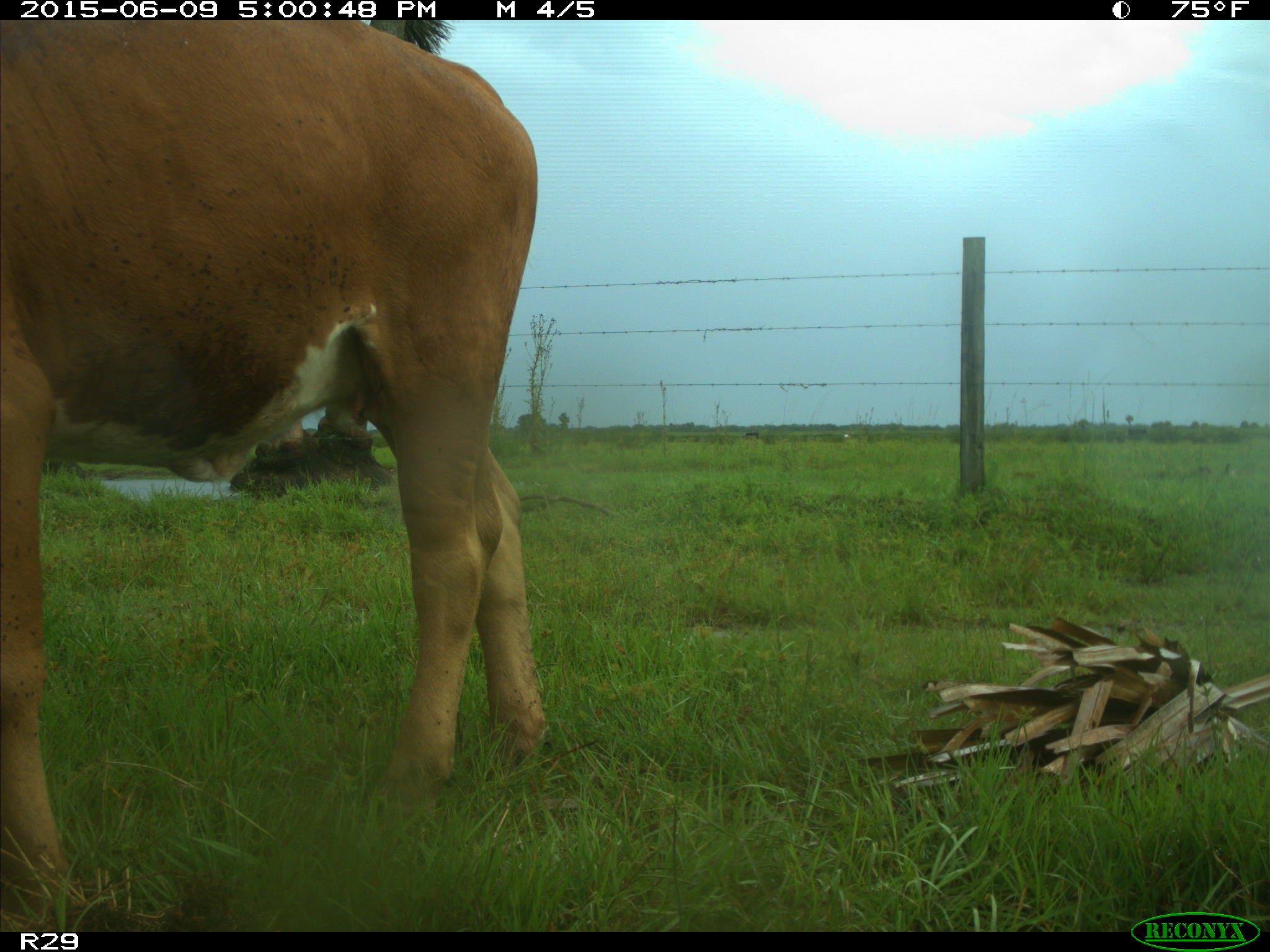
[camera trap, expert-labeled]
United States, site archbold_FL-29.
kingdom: Animalia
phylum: Chordata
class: Mammalia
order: Artiodactyla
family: Bovidae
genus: Bos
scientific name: Bos taurus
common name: domestic cow